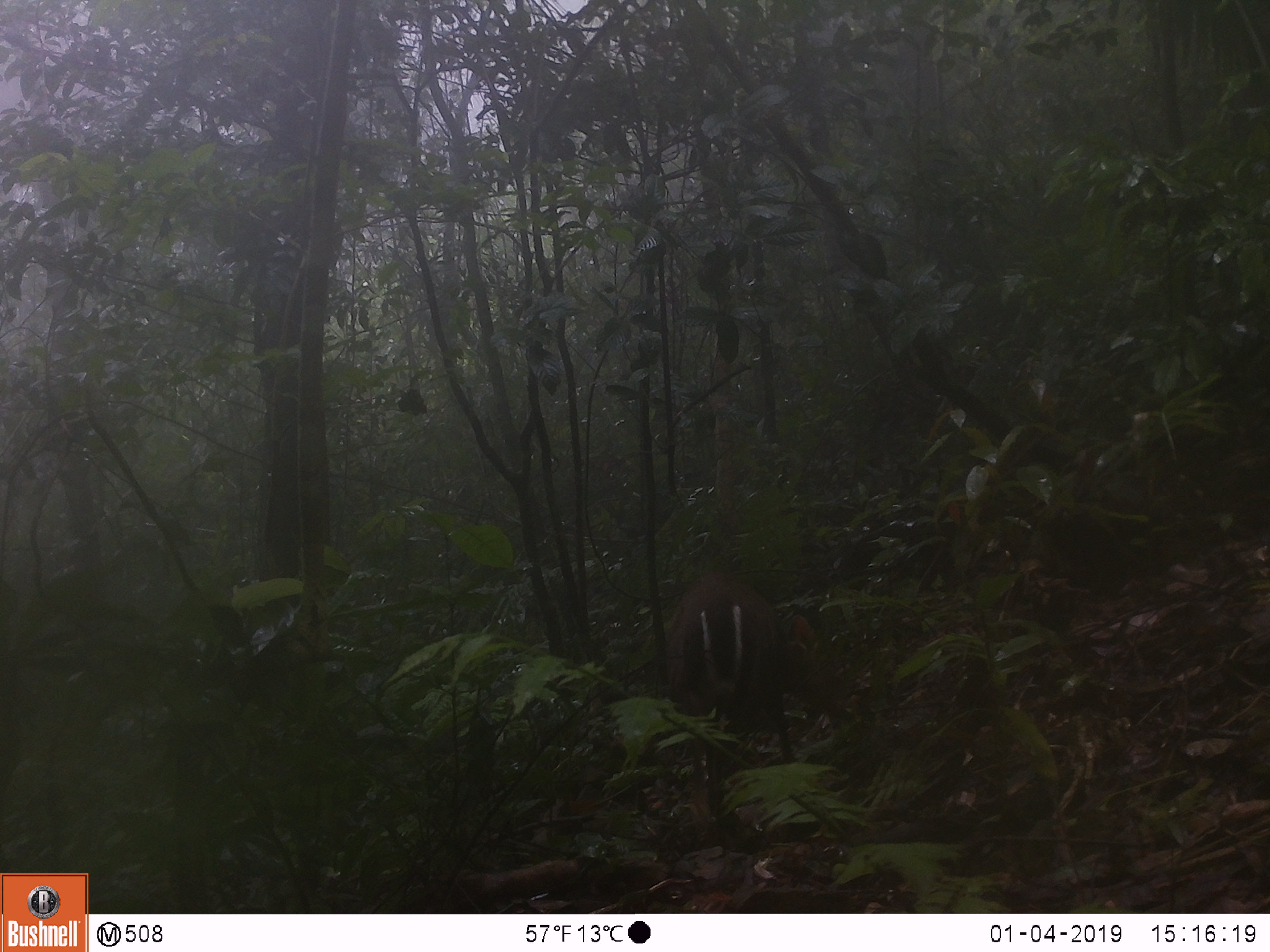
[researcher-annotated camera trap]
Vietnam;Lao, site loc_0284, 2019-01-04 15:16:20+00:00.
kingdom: Animalia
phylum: Chordata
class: Mammalia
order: Artiodactyla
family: Cervidae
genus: Muntiacus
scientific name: Muntiacus rooseveltorum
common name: roosevelt's muntjac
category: roosevelts muntjac group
Roosevelts muntjac group (roosevelt's muntjac) (Muntiacus rooseveltorum). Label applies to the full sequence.